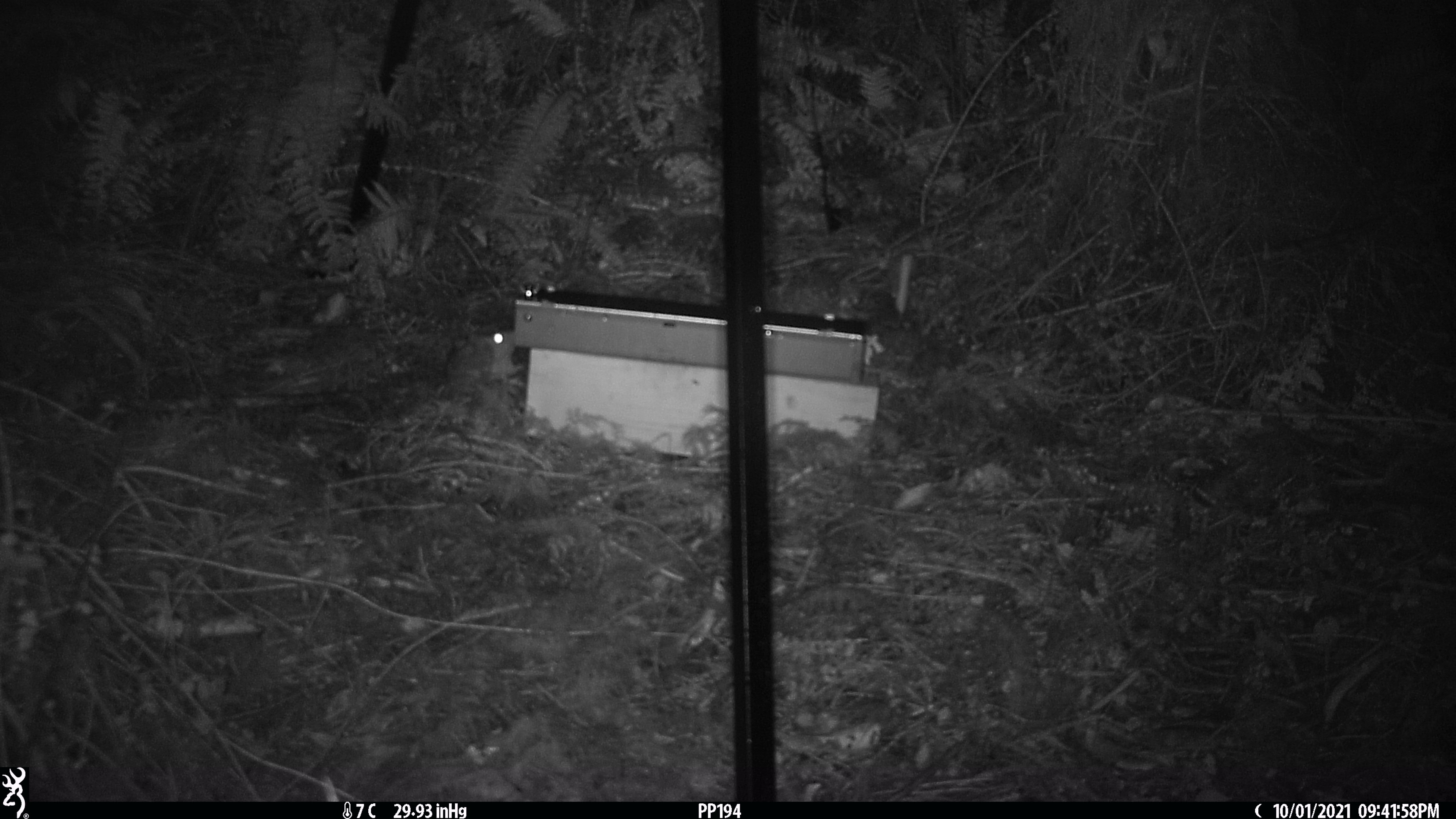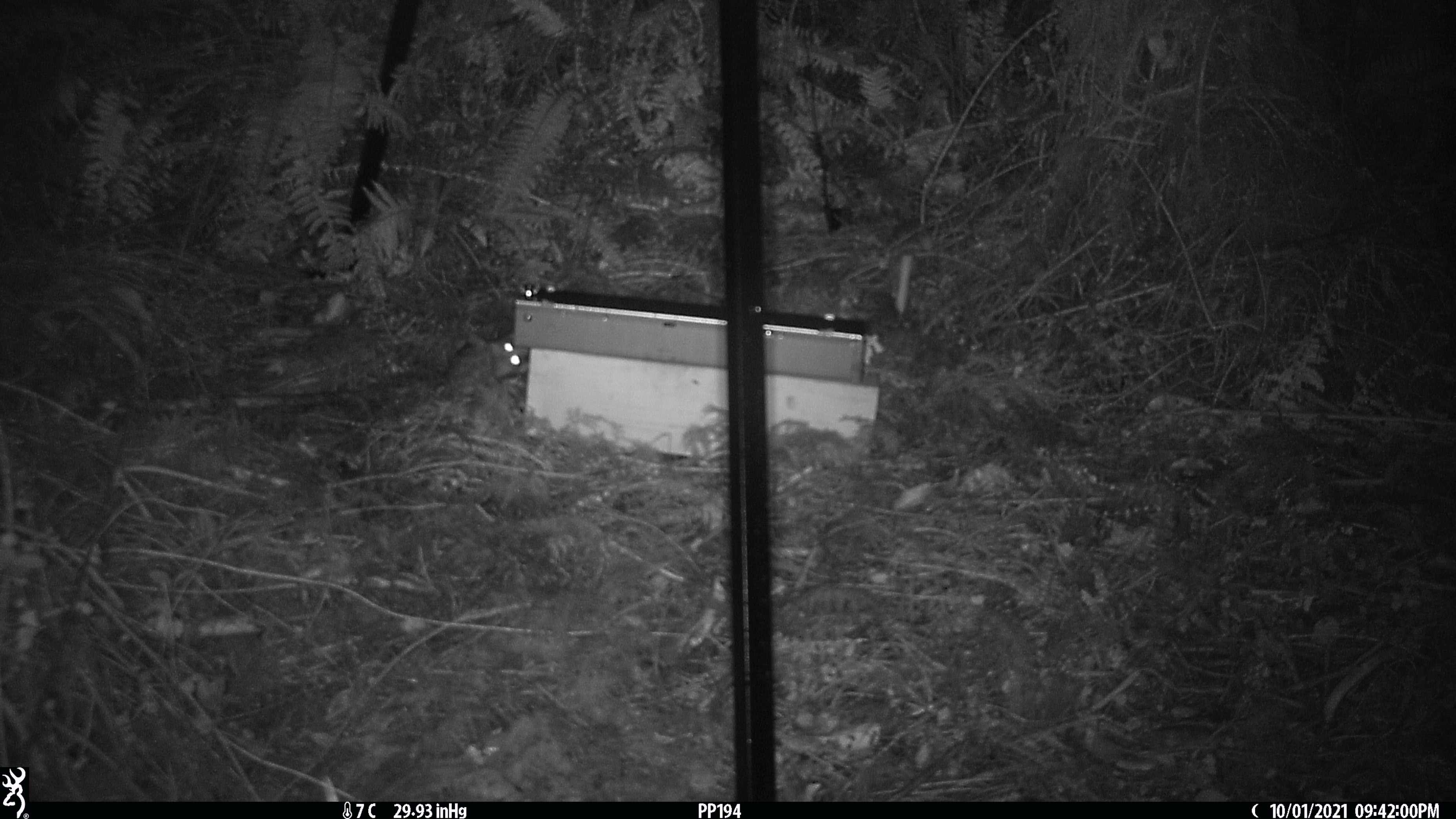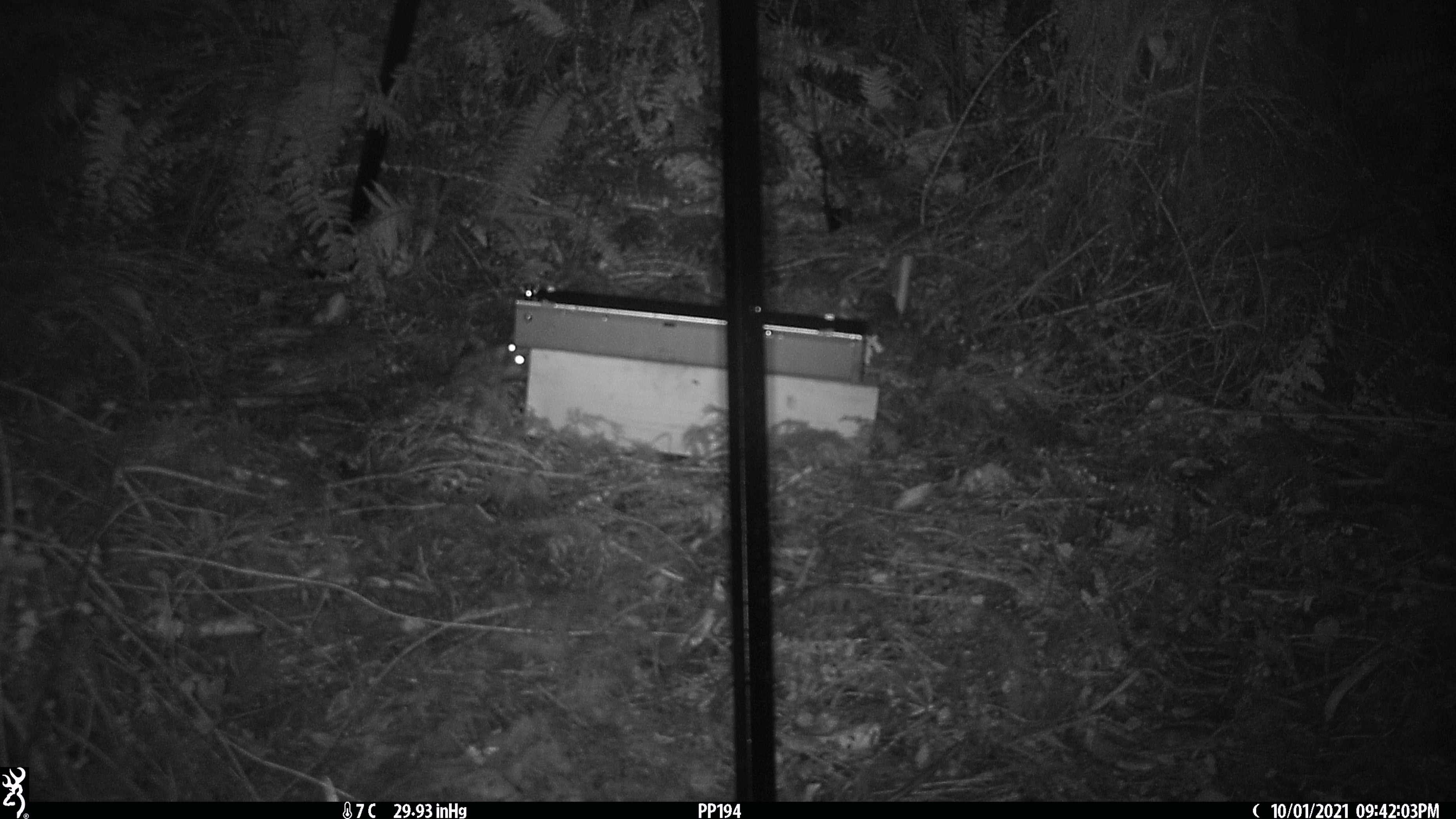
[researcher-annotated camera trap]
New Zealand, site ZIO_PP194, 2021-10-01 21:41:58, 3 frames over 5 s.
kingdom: Animalia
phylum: Chordata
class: Mammalia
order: Rodentia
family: Muridae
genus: Rattus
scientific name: Rattus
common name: rat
Rat (Rattus).